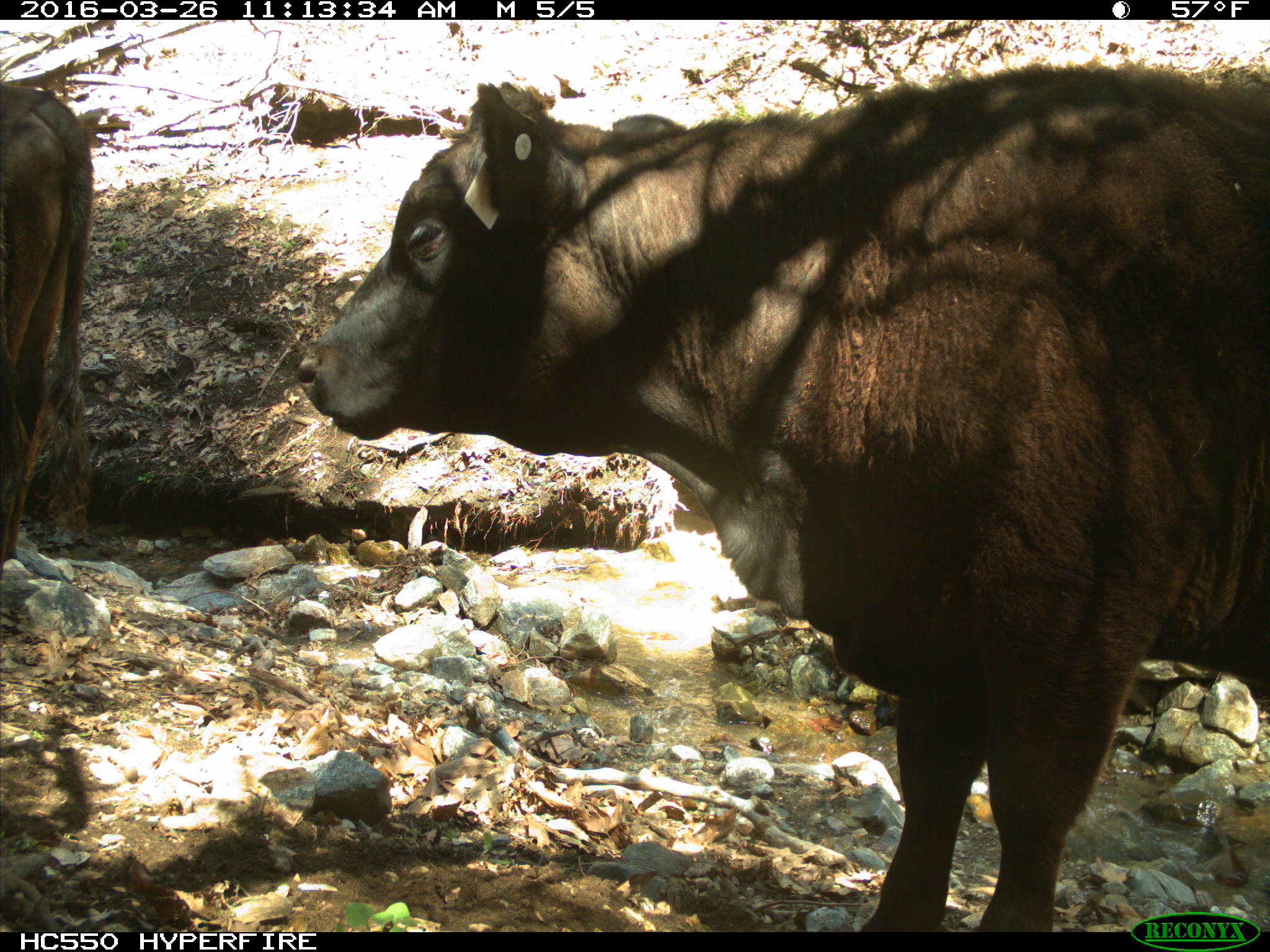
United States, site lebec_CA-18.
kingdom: Animalia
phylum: Chordata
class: Mammalia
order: Artiodactyla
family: Bovidae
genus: Bos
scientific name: Bos taurus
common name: domestic cow